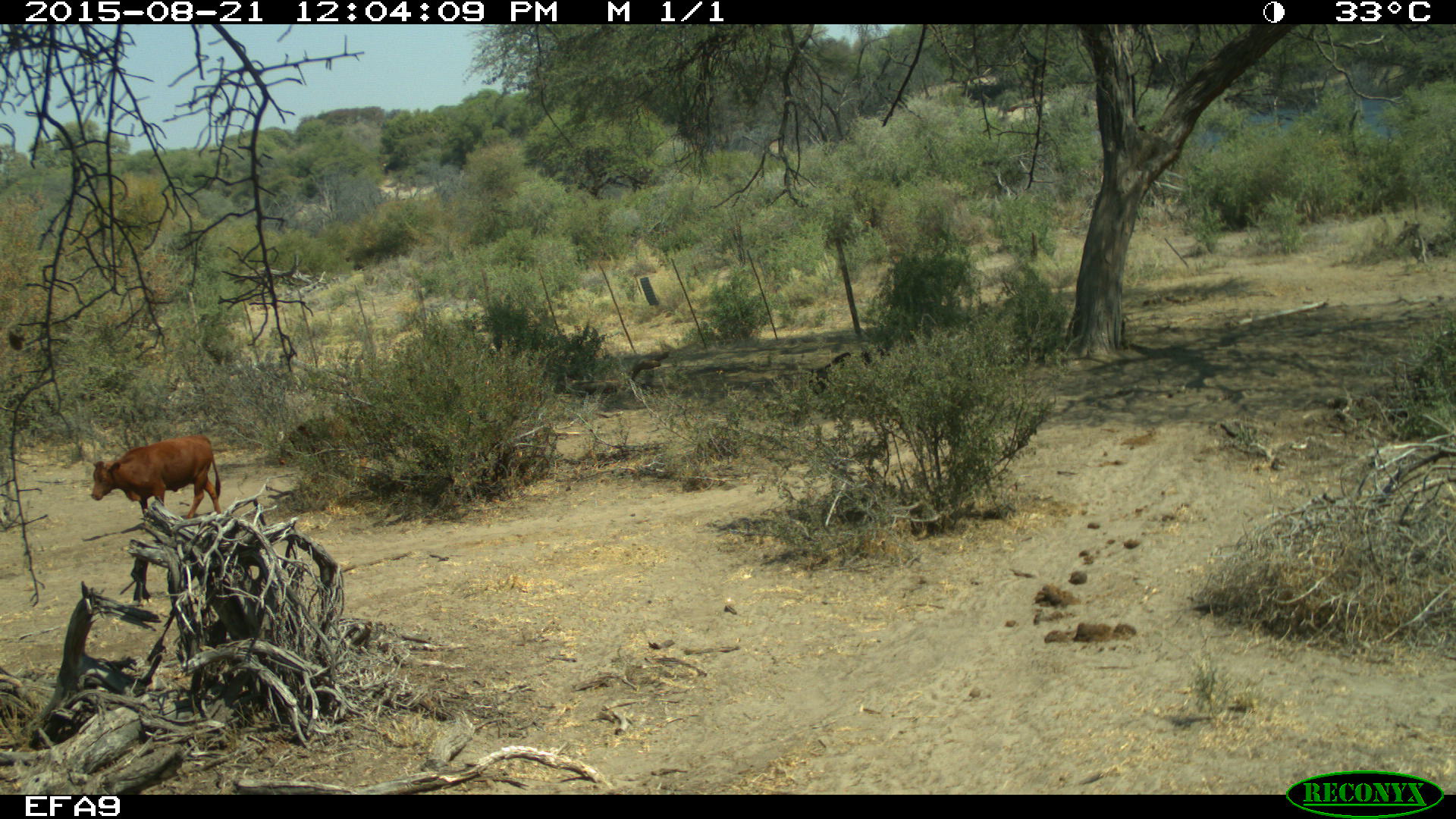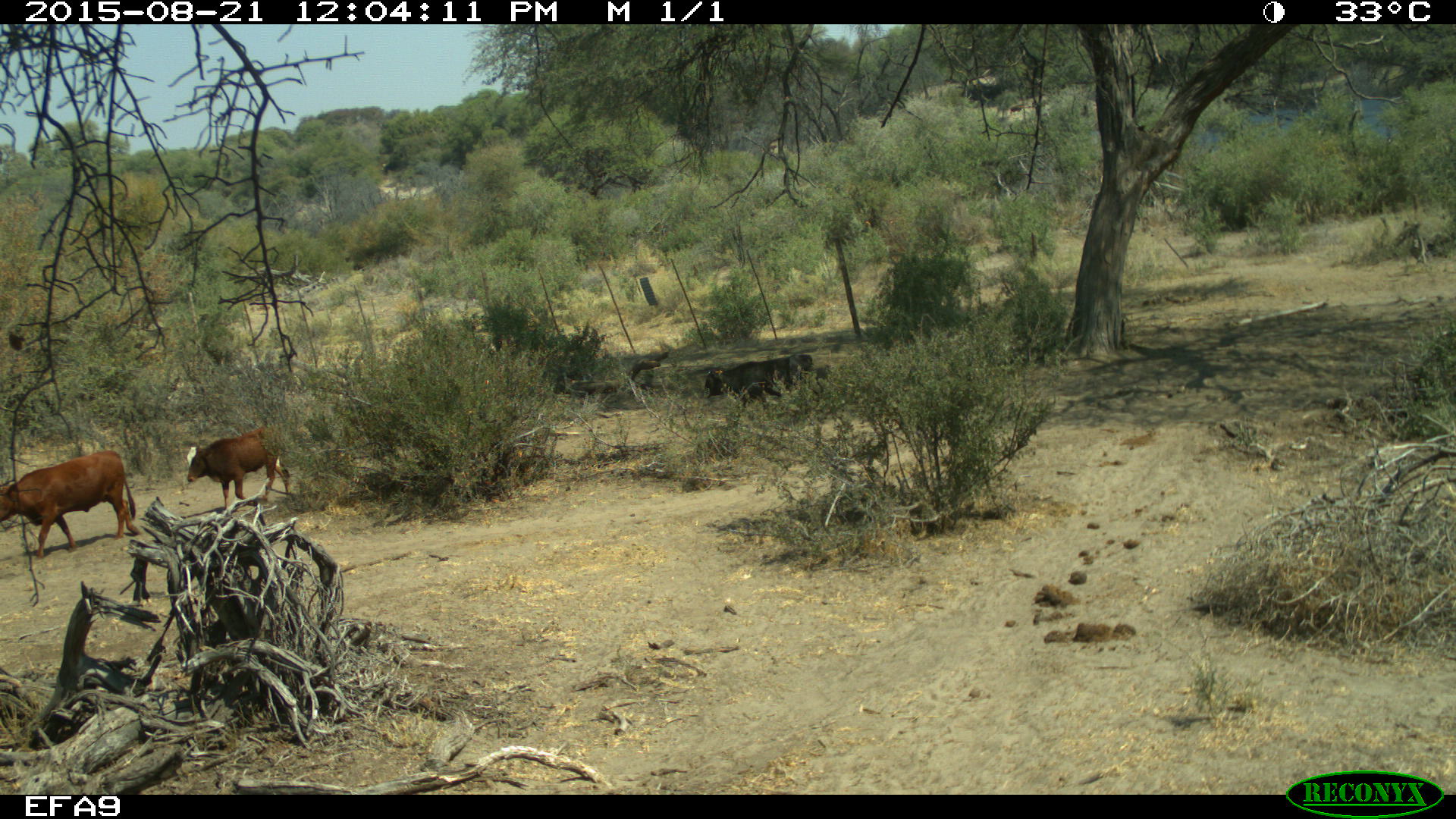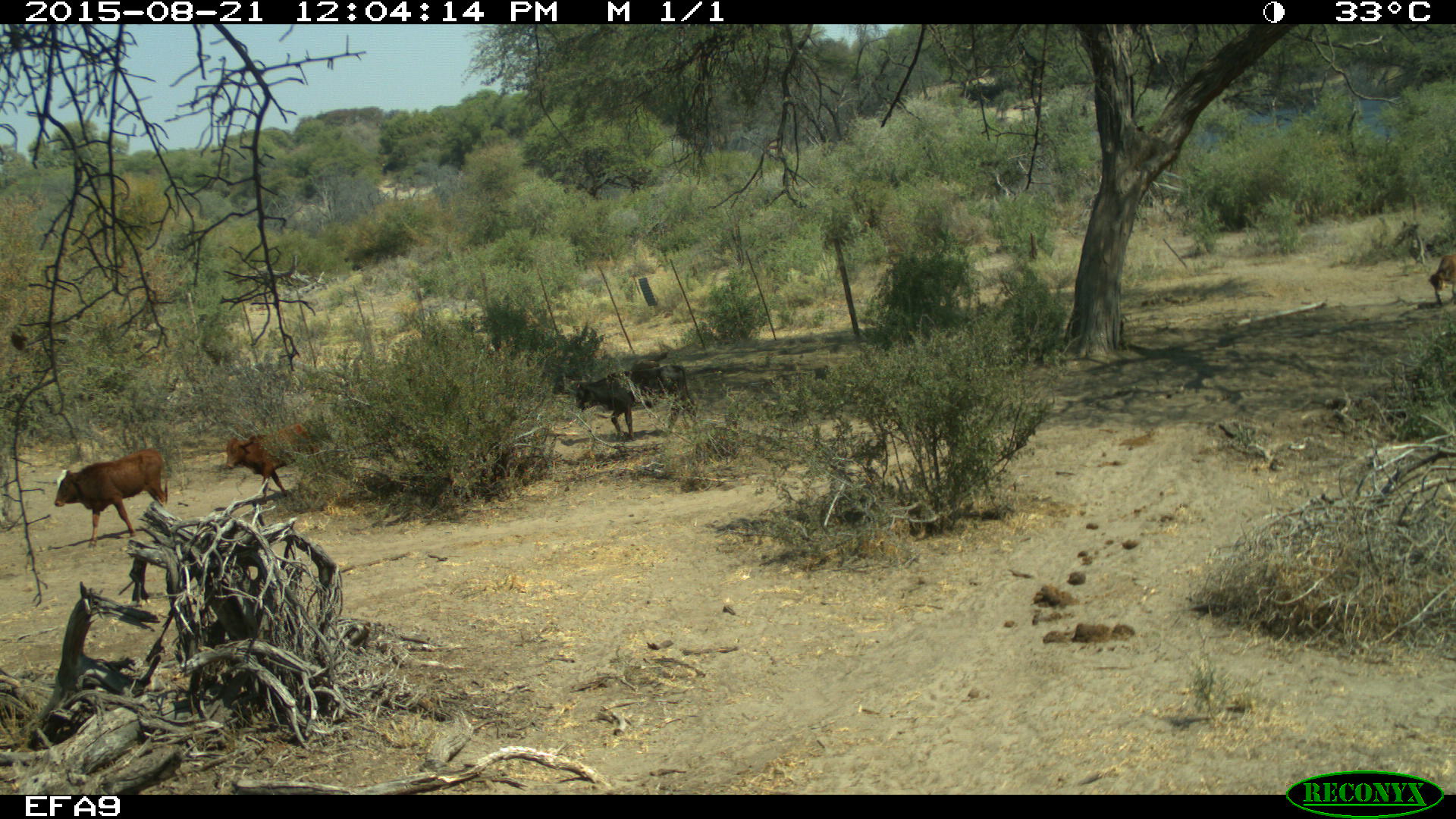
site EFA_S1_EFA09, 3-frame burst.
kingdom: Animalia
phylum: Chordata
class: Mammalia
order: Artiodactyla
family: Bovidae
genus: Bos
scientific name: Bos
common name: cattle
Cattle (Bos), count 4. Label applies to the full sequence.